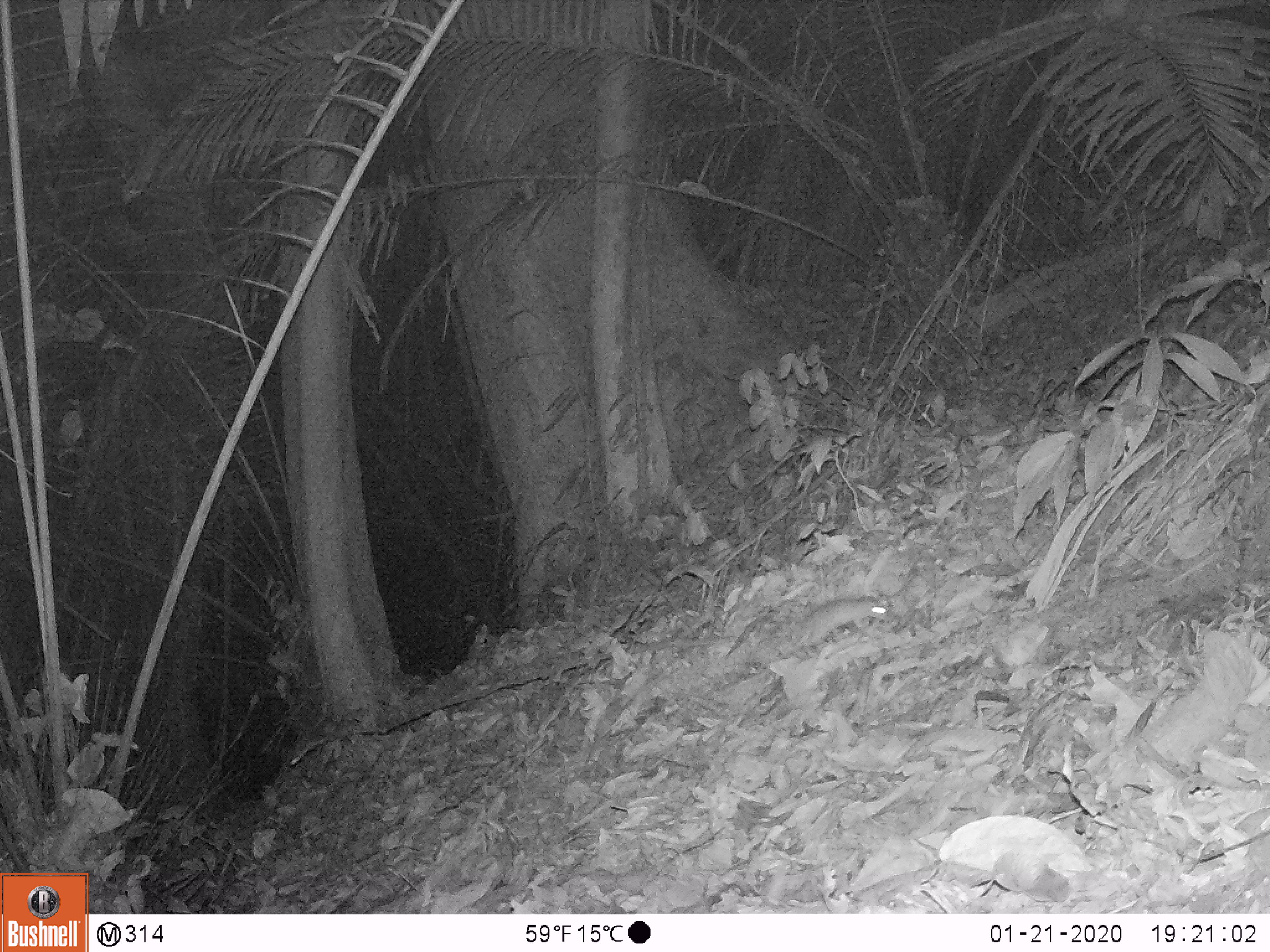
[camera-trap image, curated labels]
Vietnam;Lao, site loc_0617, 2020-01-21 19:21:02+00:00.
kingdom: Animalia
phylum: Chordata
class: Mammalia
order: Rodentia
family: Muridae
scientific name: Muridae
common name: old-world mice and rats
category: unidentified murid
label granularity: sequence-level